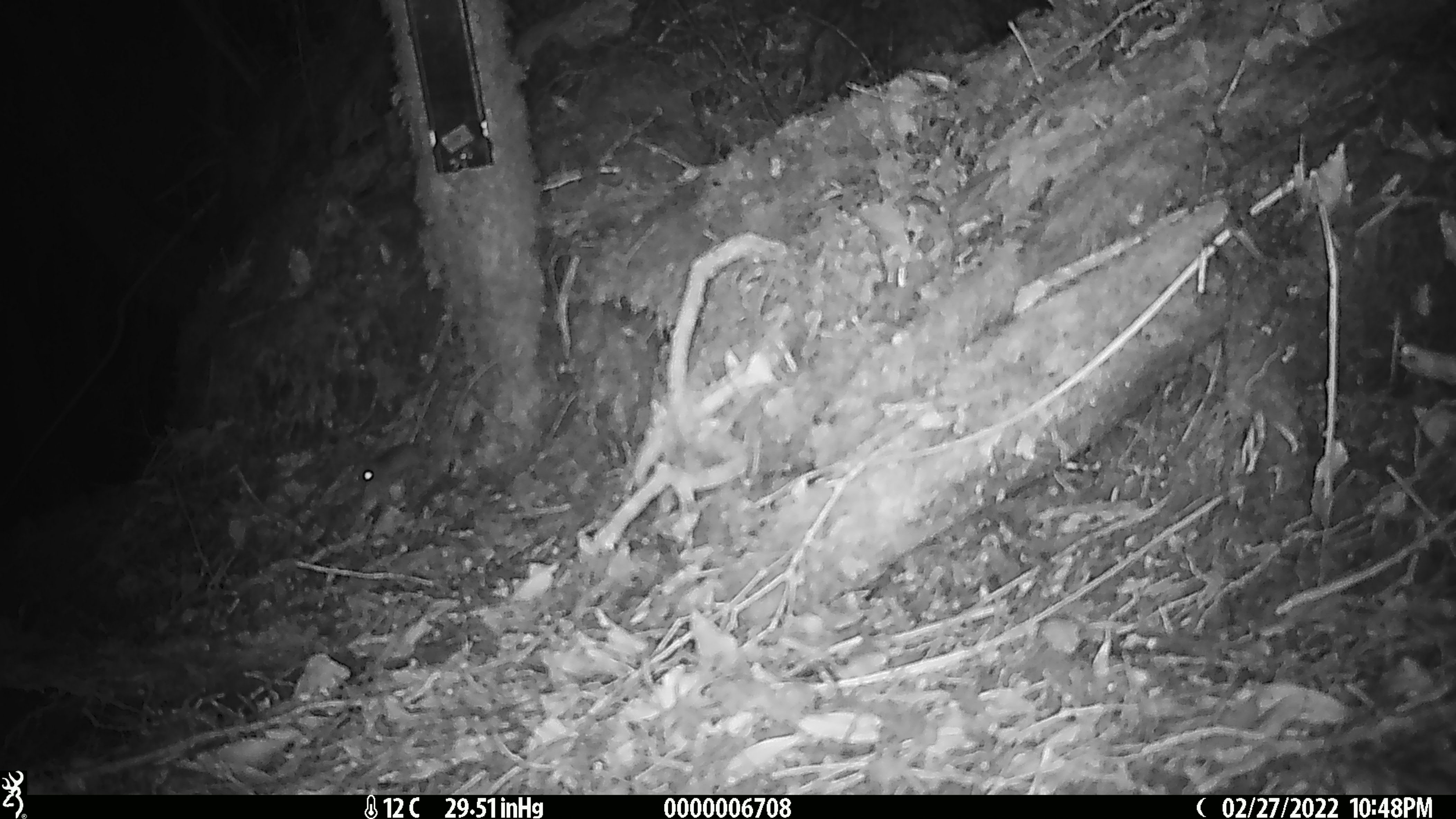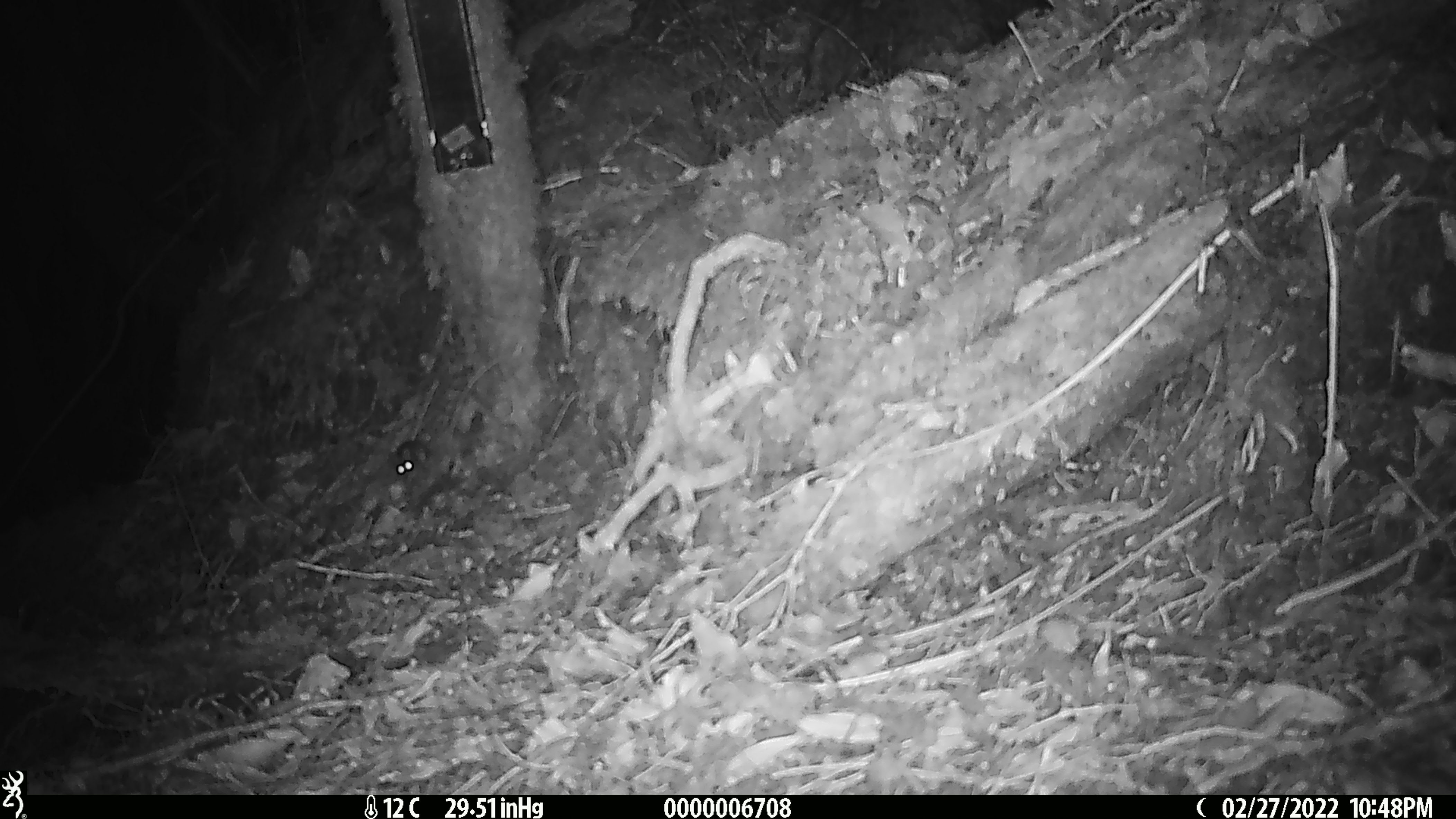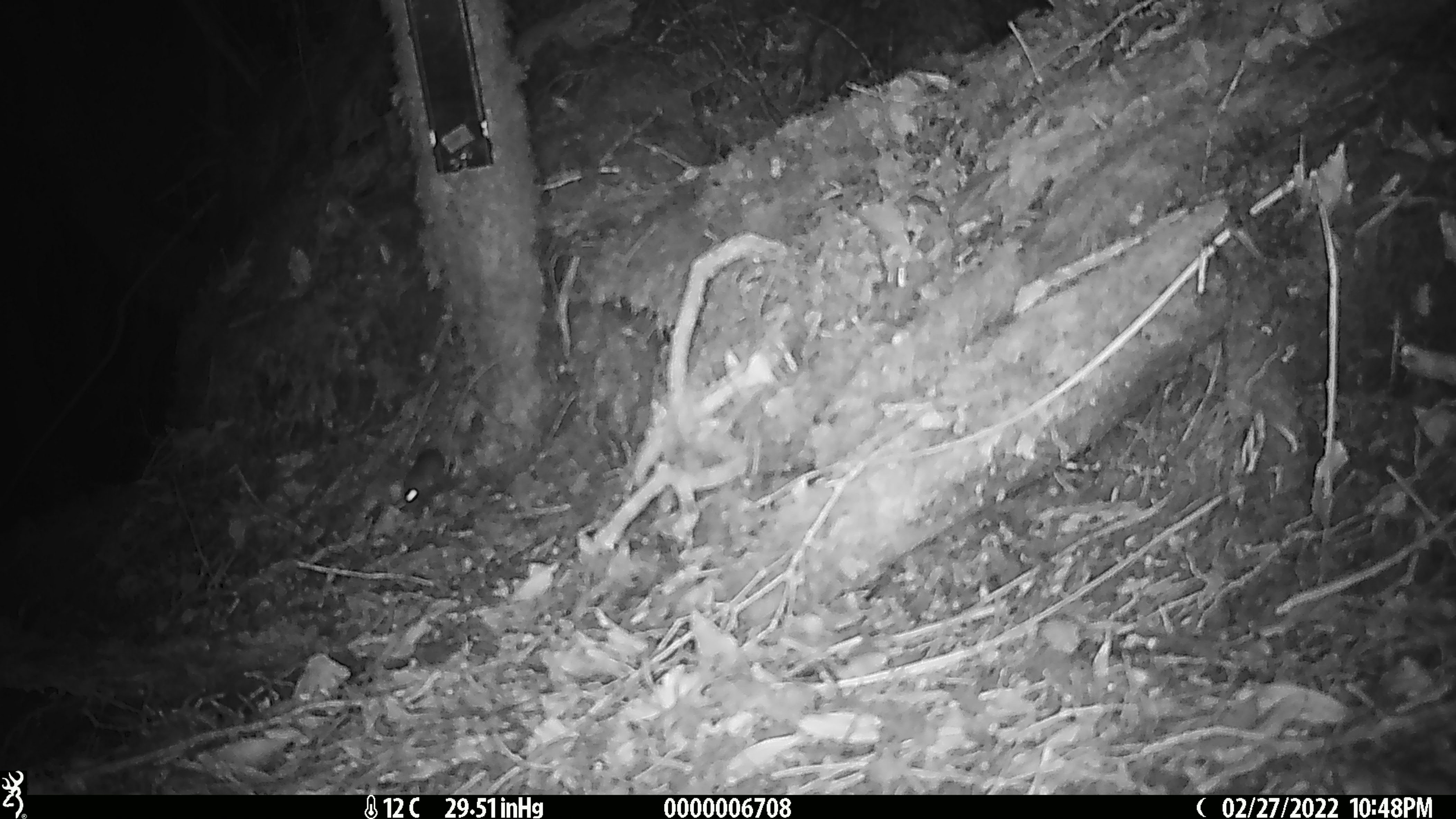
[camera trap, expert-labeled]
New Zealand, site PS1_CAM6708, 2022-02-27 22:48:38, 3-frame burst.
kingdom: Animalia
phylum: Chordata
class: Mammalia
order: Rodentia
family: Muridae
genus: Mus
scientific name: Mus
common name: mouse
Mouse (Mus).